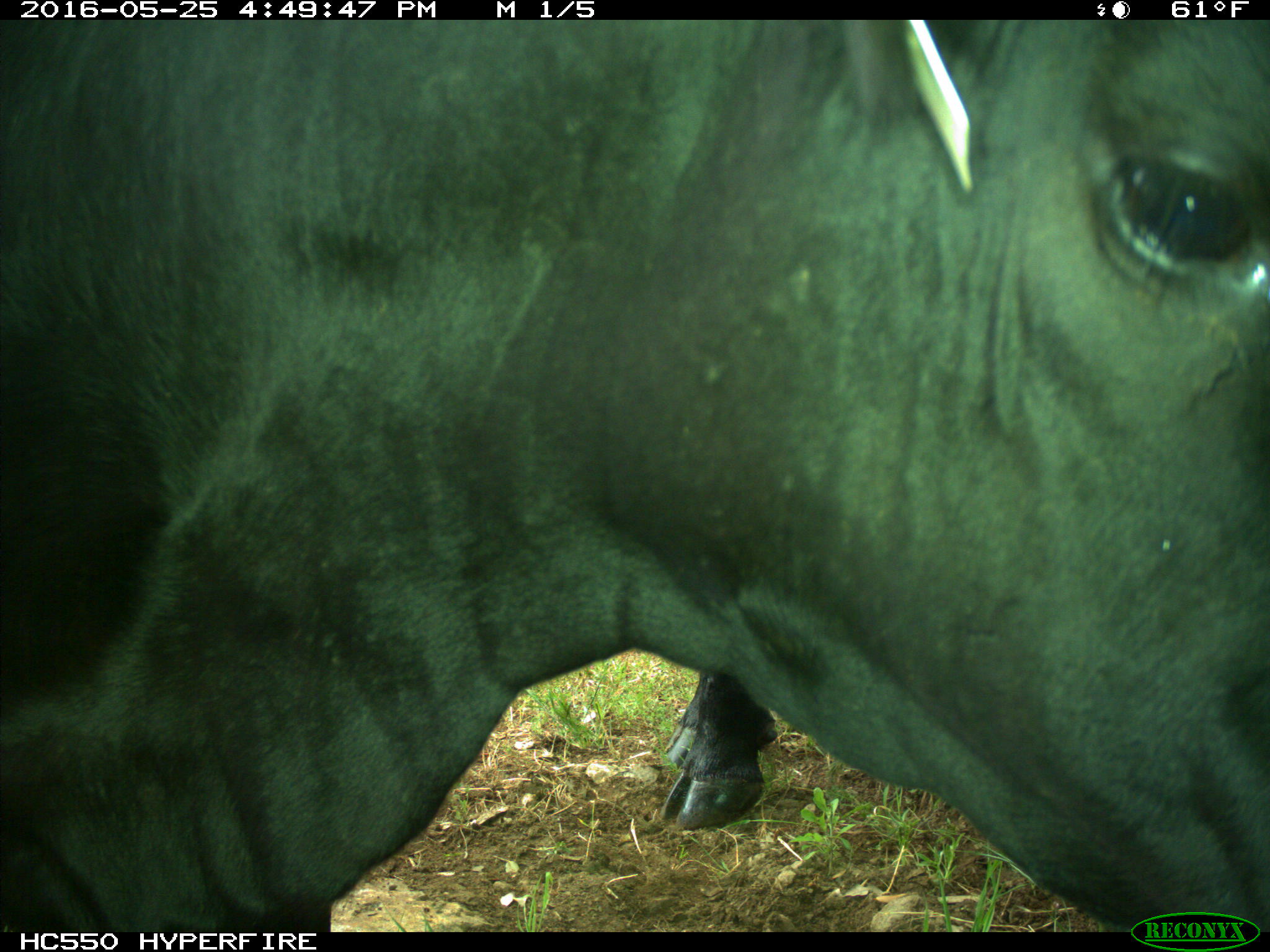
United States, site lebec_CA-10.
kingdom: Animalia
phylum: Chordata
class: Mammalia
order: Artiodactyla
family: Bovidae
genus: Bos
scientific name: Bos taurus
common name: domestic cow